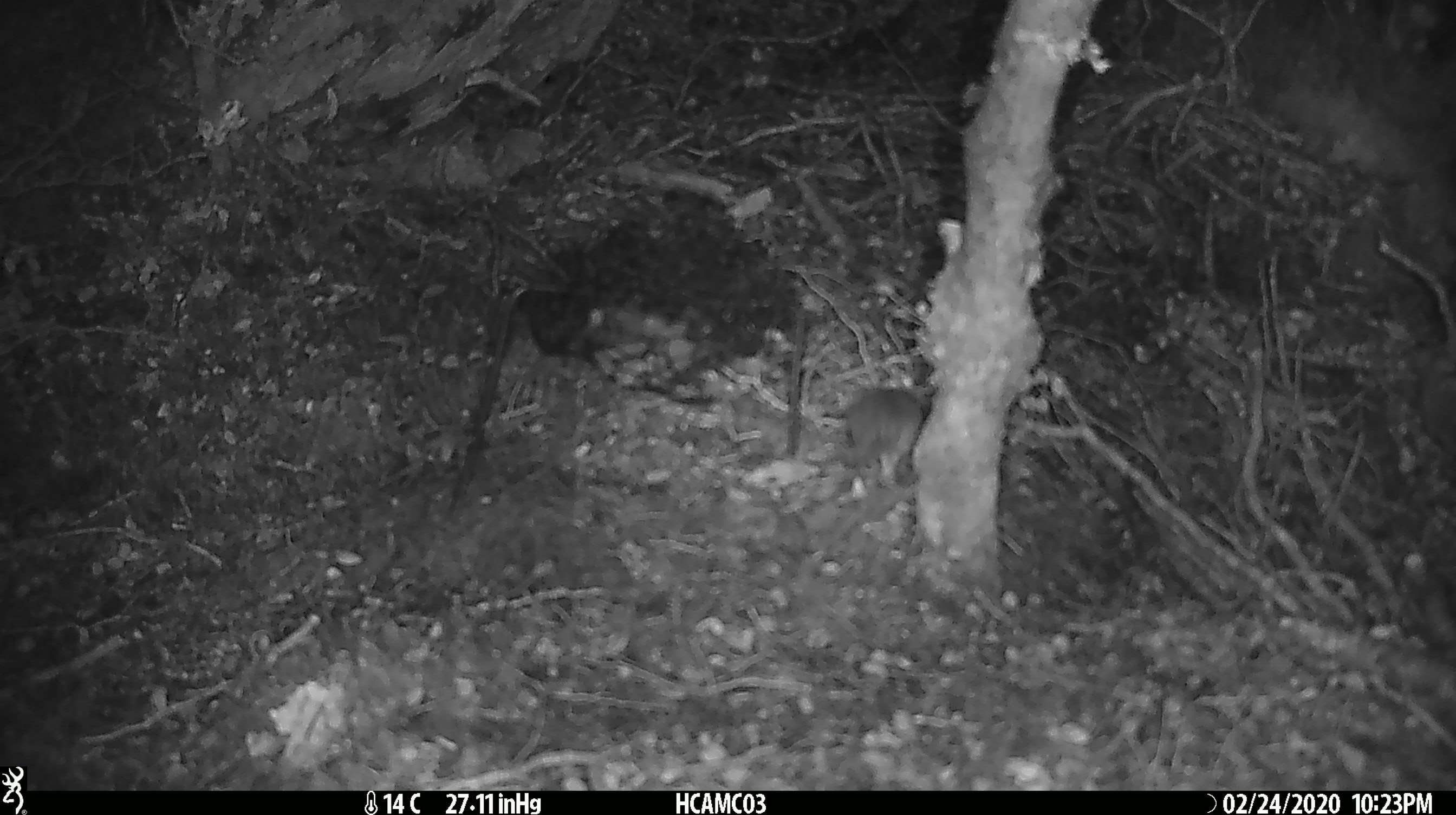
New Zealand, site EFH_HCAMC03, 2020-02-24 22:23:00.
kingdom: Animalia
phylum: Chordata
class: Mammalia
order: Rodentia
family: Muridae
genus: Mus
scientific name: Mus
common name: mouse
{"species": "mouse (Mus)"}